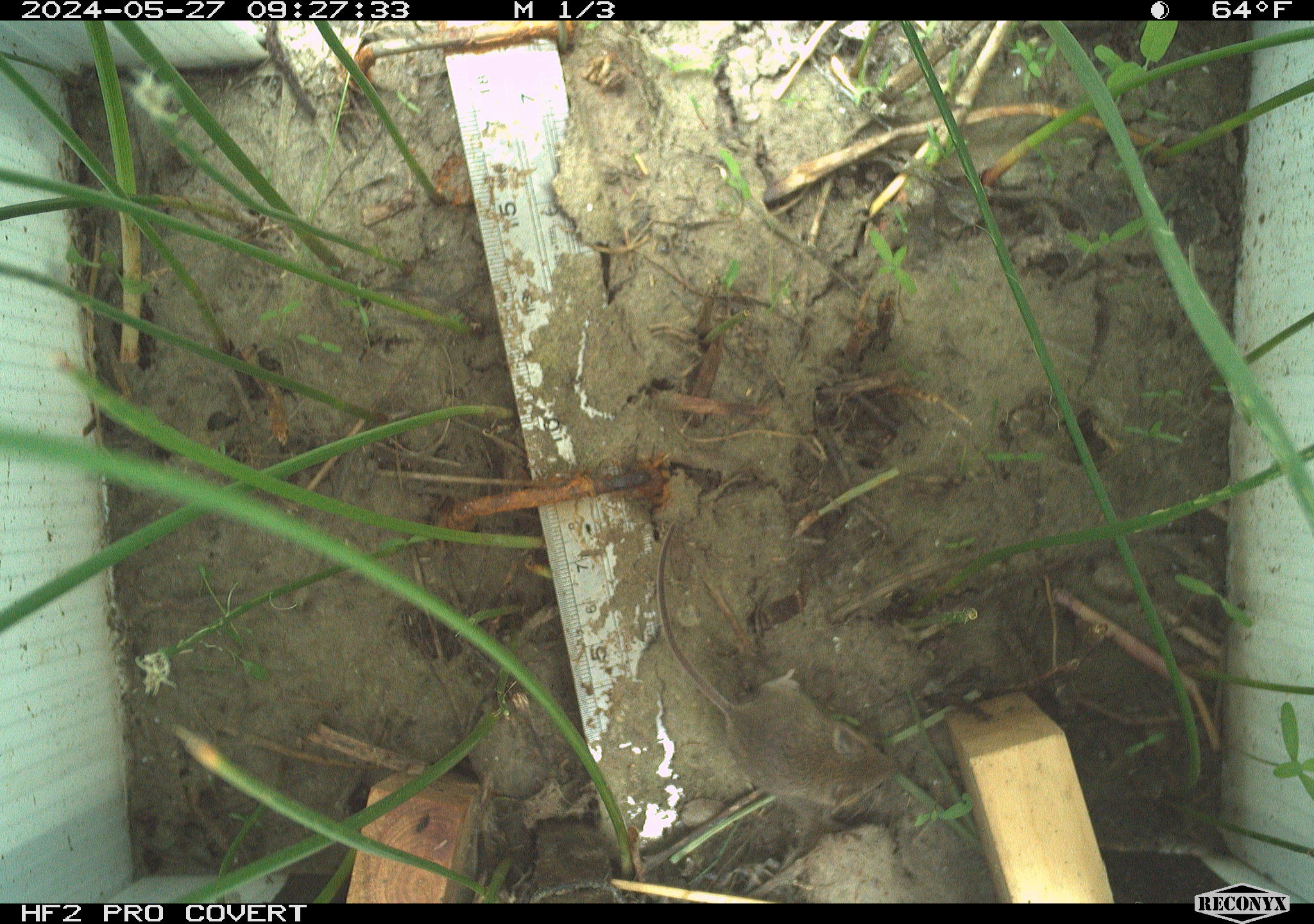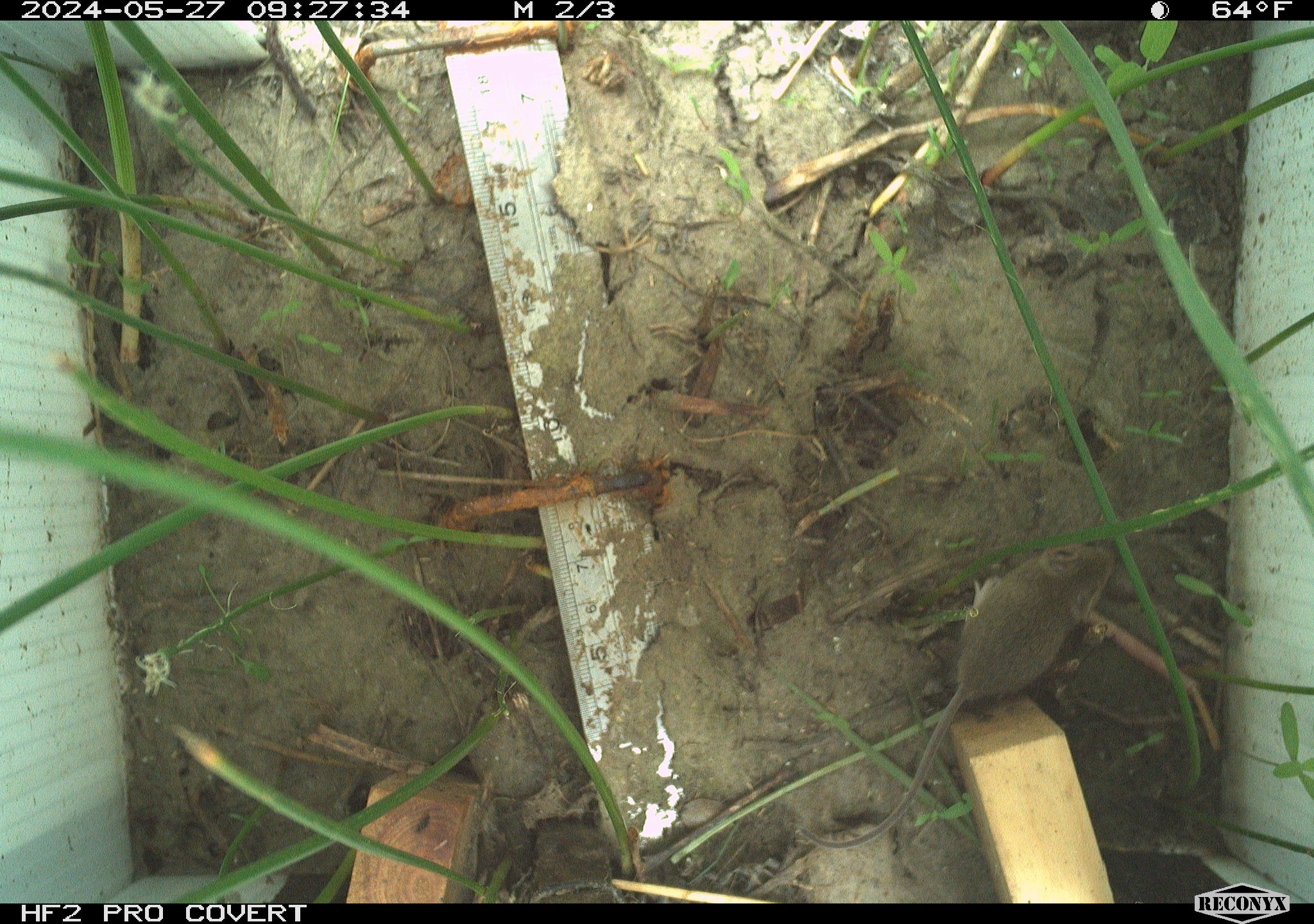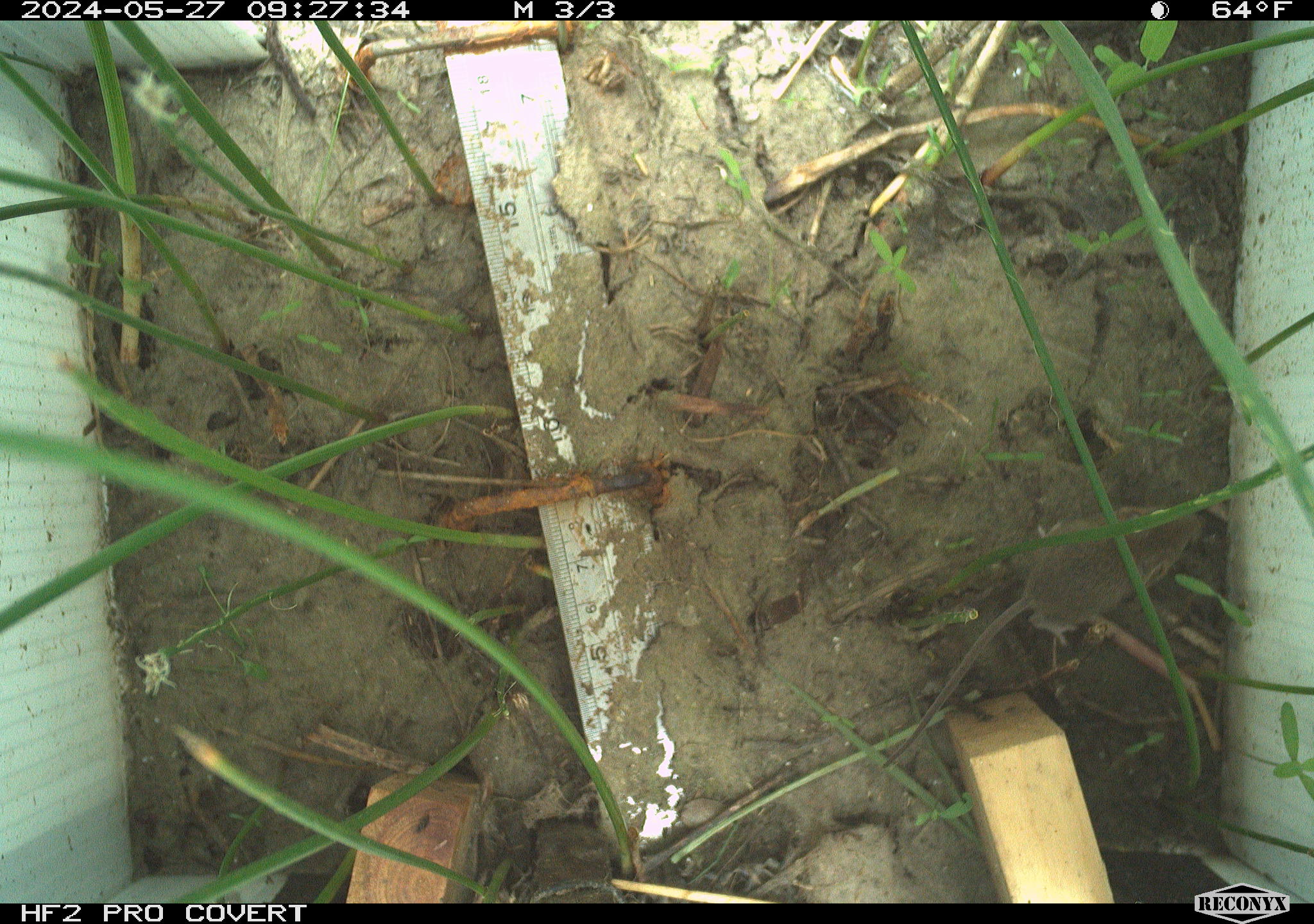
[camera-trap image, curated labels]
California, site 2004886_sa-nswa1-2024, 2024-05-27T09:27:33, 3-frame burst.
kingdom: Animalia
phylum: Chordata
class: Mammalia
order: Rodentia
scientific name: Rodentia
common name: rodent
Rodent (Rodentia).